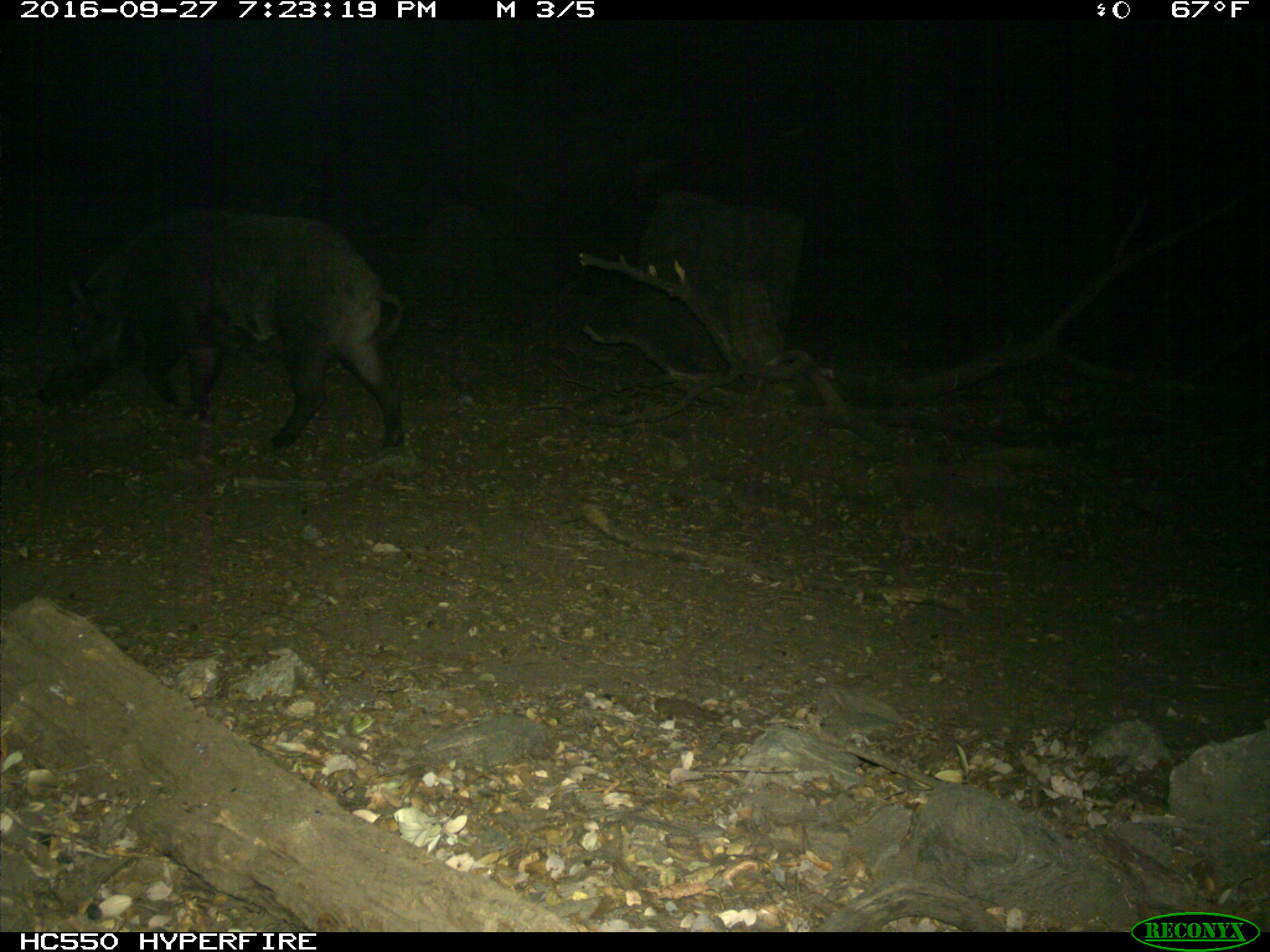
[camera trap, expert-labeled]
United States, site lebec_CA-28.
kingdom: Animalia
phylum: Chordata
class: Mammalia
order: Artiodactyla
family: Suidae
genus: Sus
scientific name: Sus scrofa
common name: wild boar